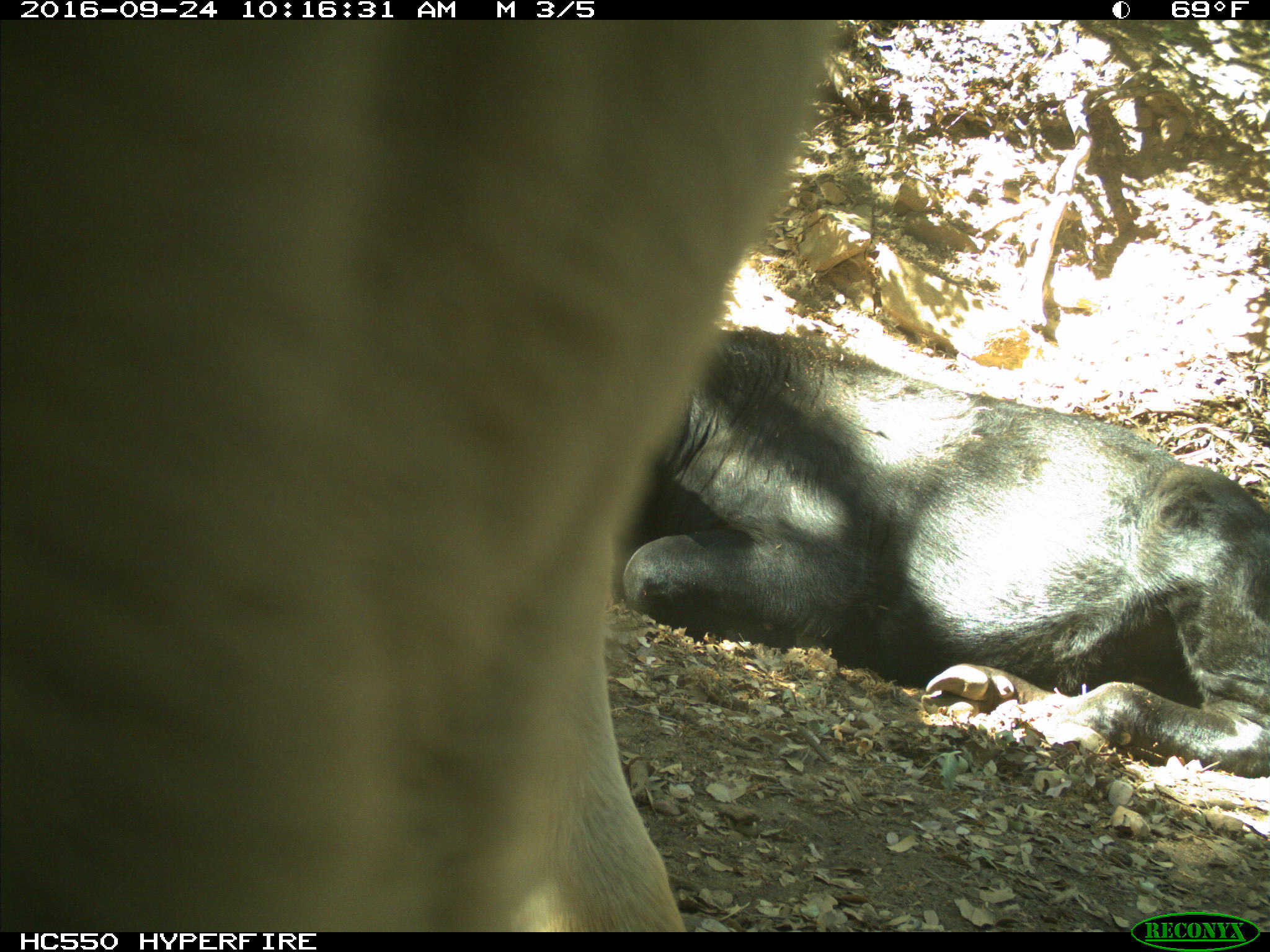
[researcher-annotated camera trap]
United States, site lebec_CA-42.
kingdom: Animalia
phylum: Chordata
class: Mammalia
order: Artiodactyla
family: Bovidae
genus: Bos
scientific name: Bos taurus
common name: domestic cow